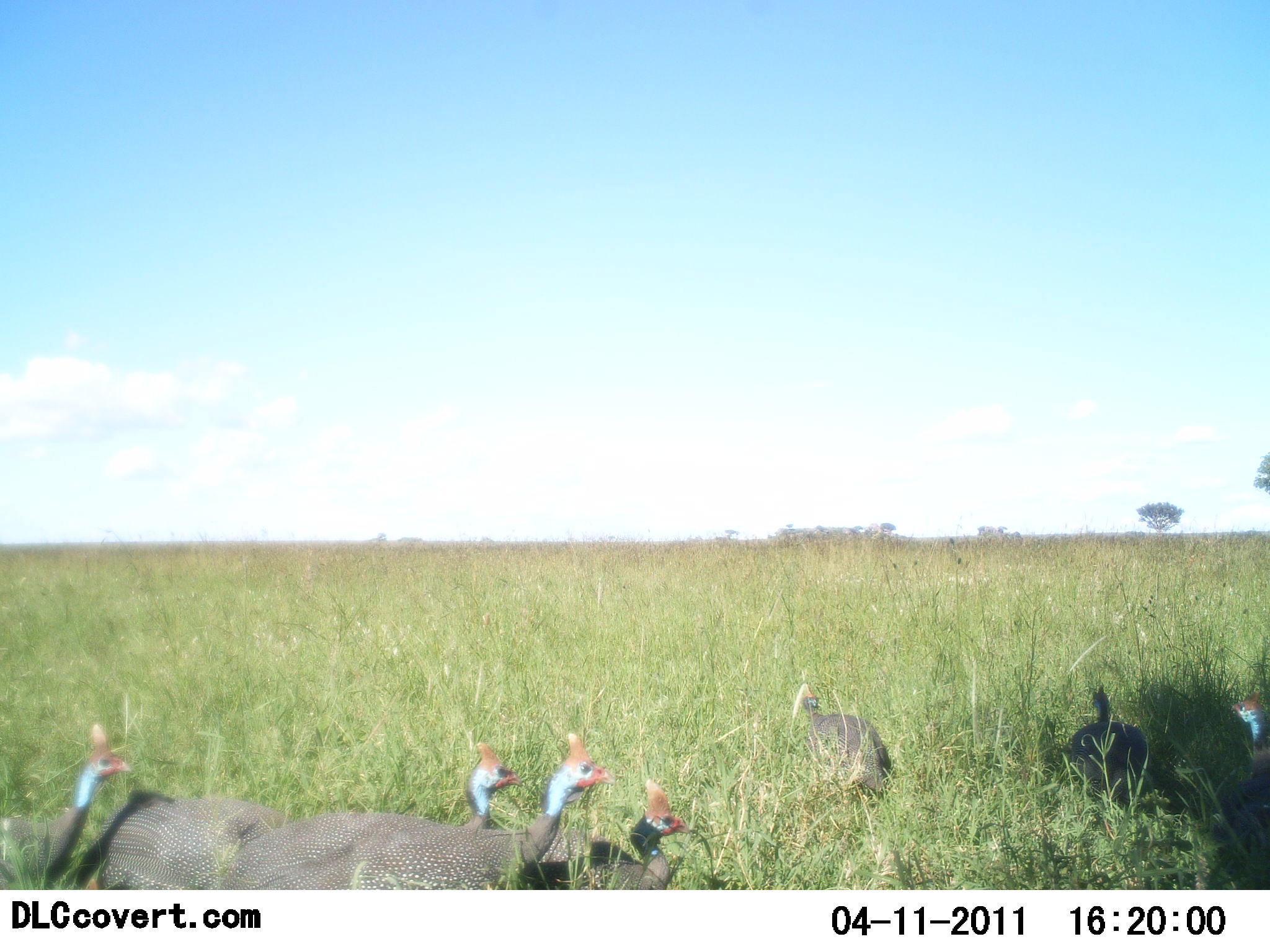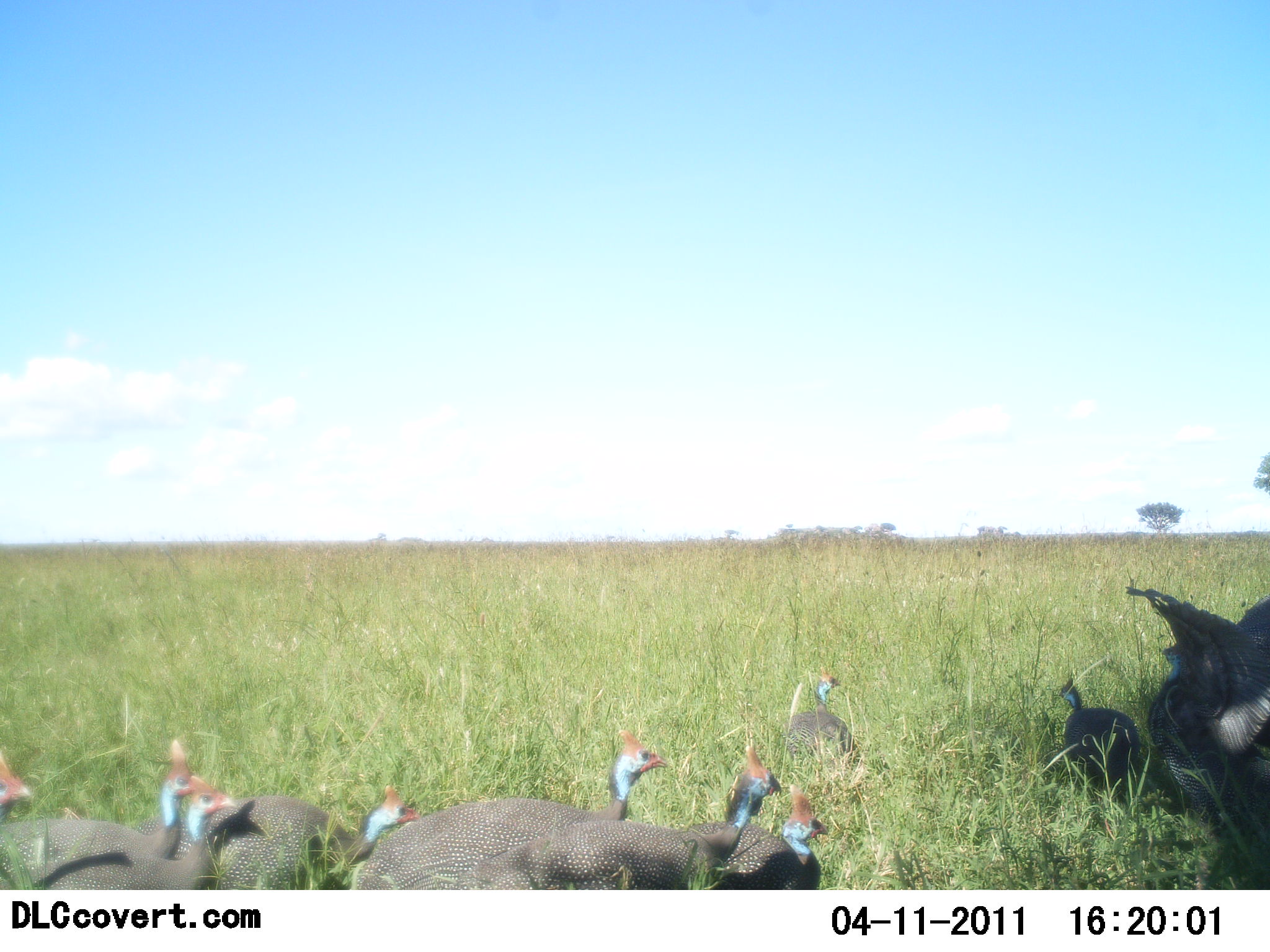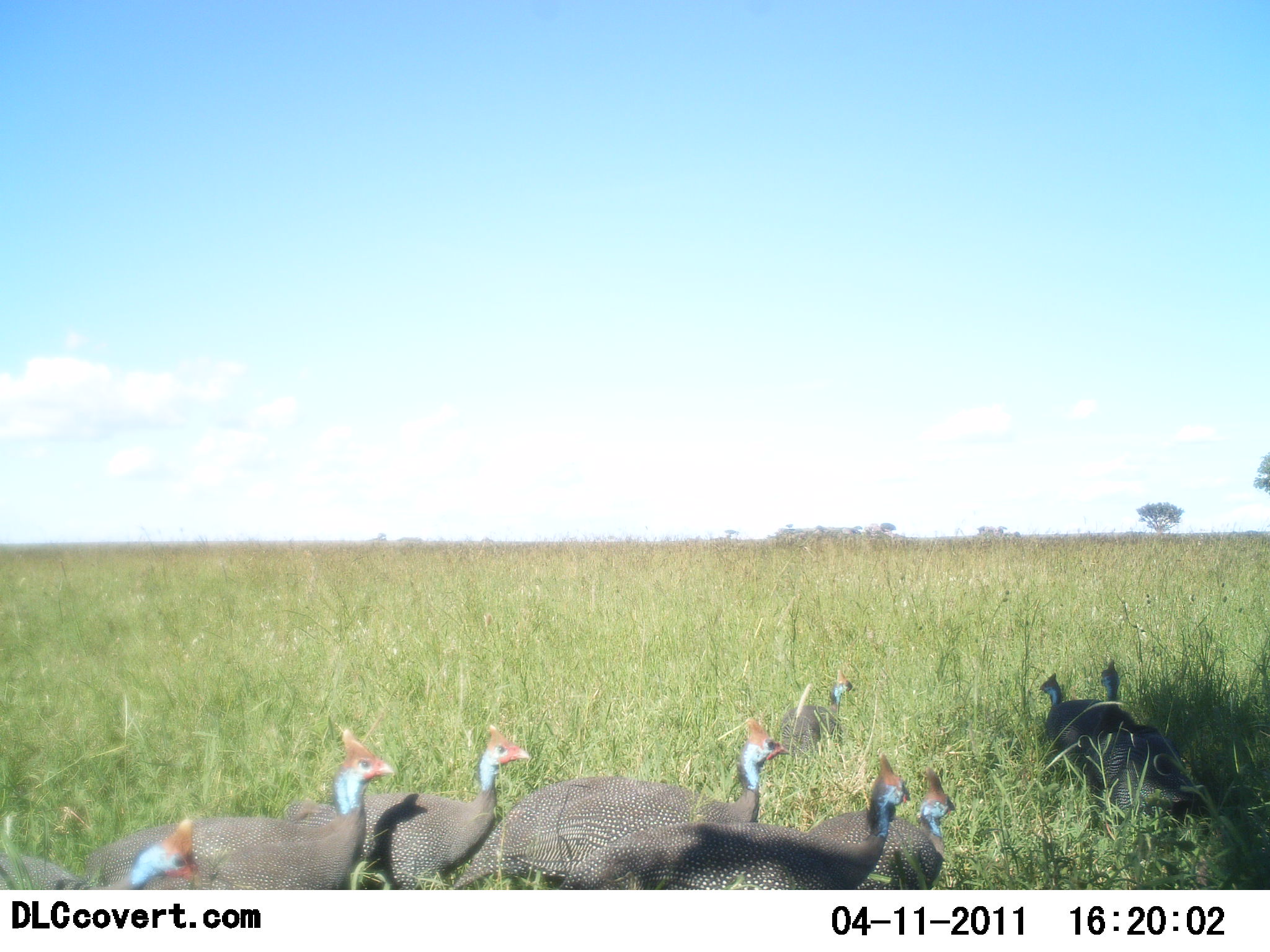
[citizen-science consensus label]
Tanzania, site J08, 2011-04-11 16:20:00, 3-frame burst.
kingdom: Animalia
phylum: Chordata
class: Aves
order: Galliformes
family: Numididae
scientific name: Numididae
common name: guinea fowl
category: guineafowl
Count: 10.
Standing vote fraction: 20%.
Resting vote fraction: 0%.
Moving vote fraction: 90%.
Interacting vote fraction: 20%.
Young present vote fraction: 0%.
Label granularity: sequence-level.